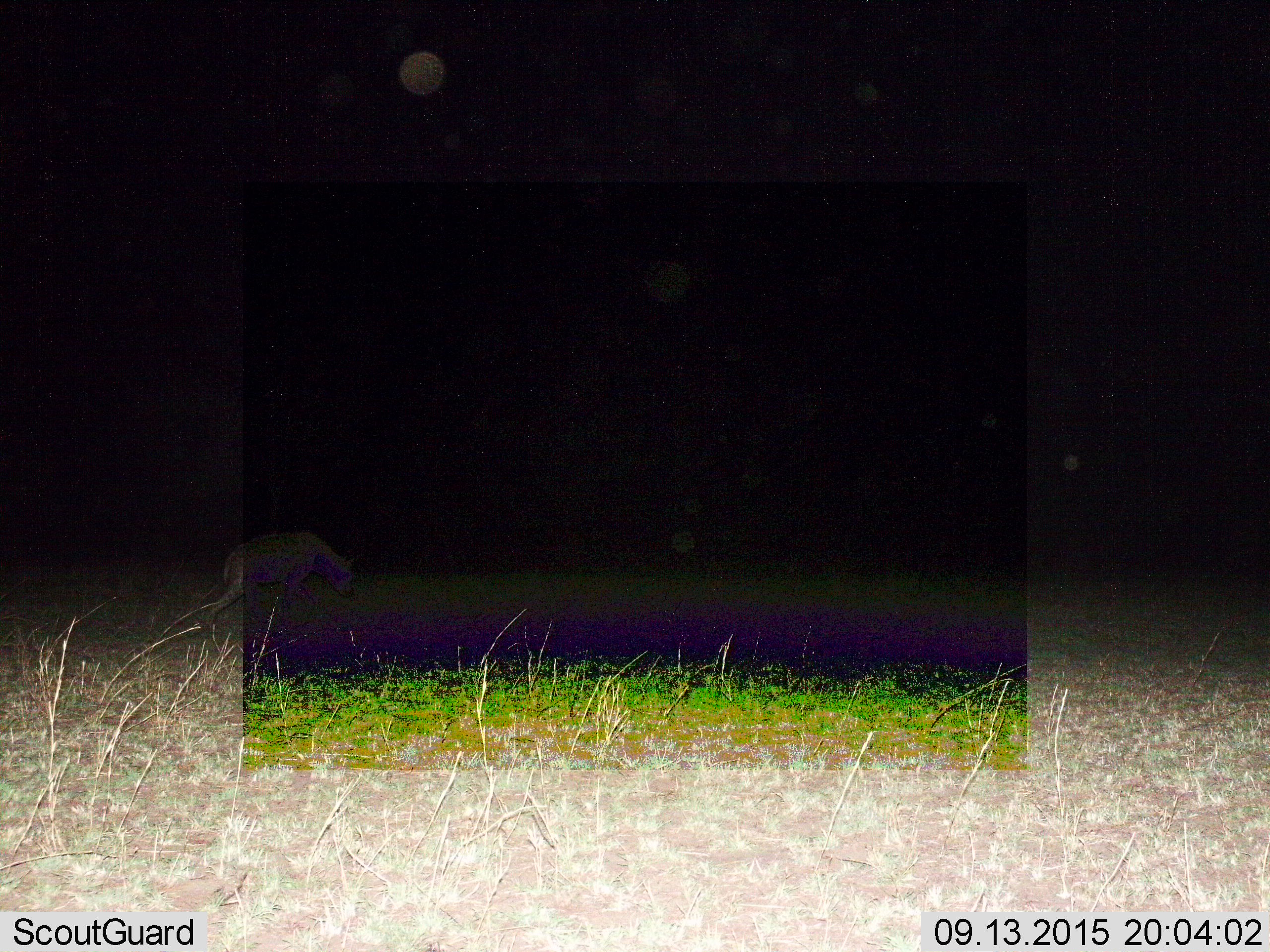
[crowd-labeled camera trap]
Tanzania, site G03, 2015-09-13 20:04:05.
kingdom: Animalia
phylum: Chordata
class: Mammalia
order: Carnivora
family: Hyaenidae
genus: Crocuta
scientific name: Crocuta crocuta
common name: spotted hyena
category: hyenaspotted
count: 1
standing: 24%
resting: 0%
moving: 82%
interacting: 0%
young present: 0%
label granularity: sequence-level